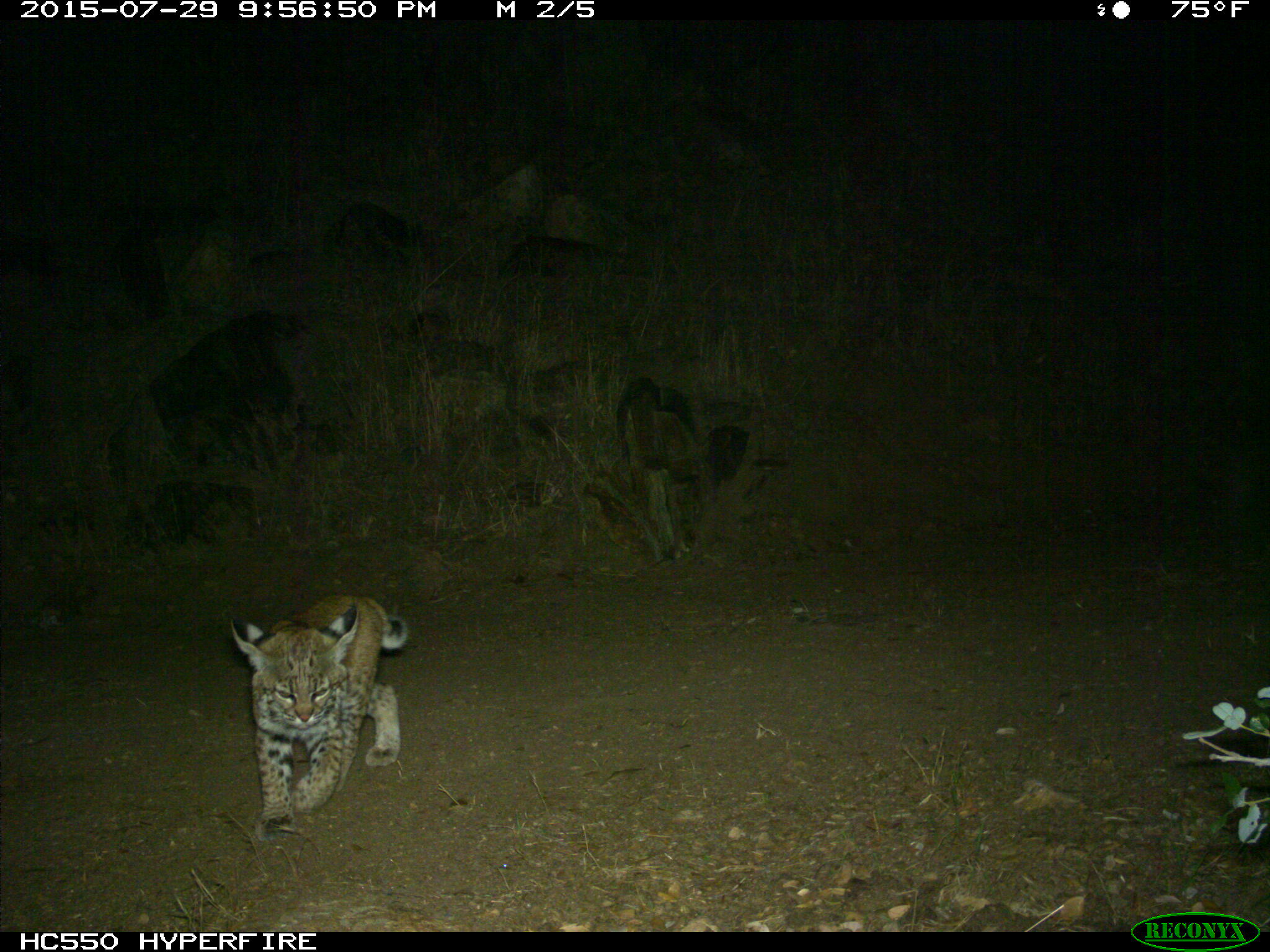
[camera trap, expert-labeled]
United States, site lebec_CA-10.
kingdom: Animalia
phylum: Chordata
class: Mammalia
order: Carnivora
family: Felidae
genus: Lynx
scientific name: Lynx rufus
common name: bobcat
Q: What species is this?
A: Lynx rufus (bobcat).